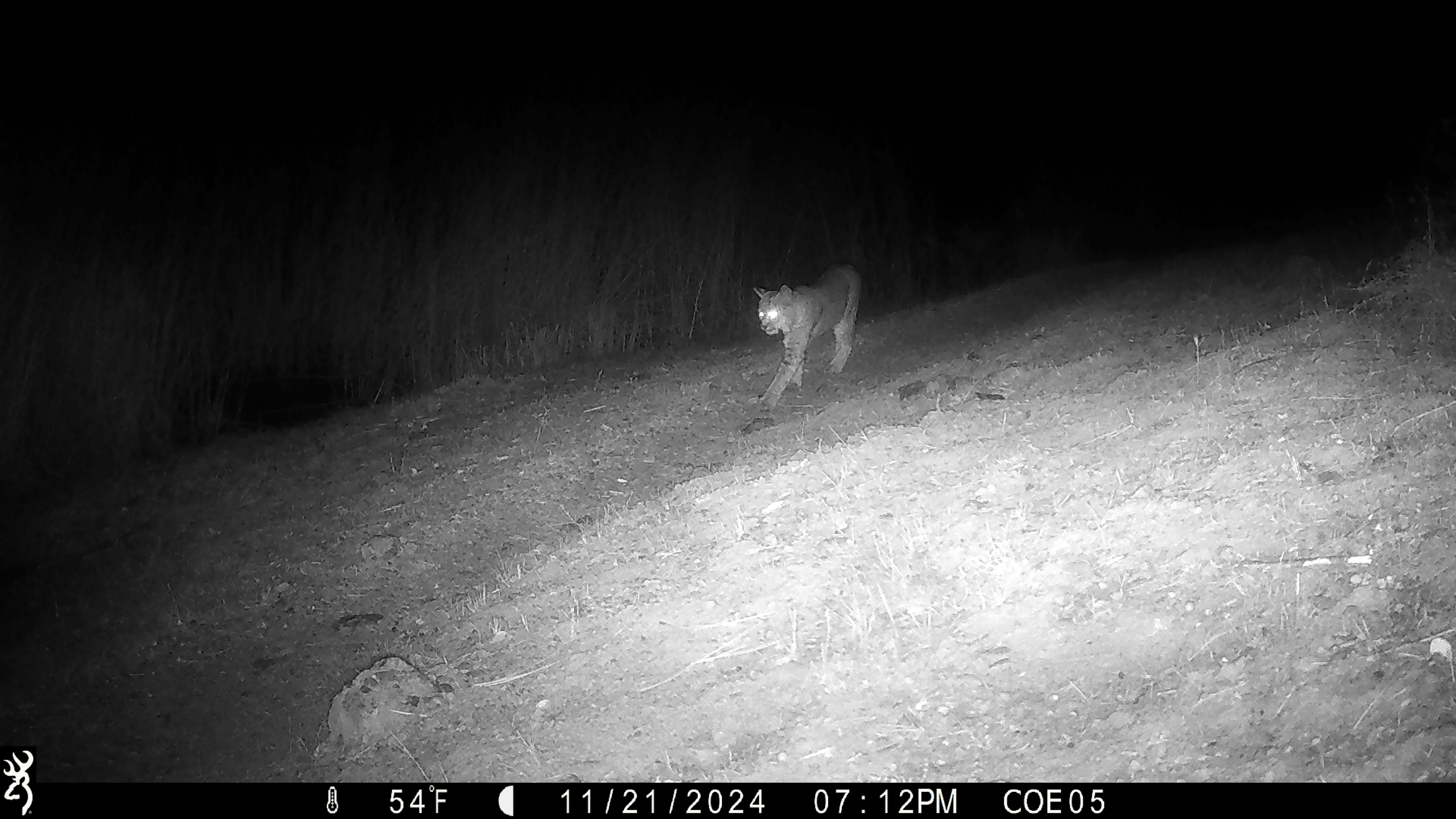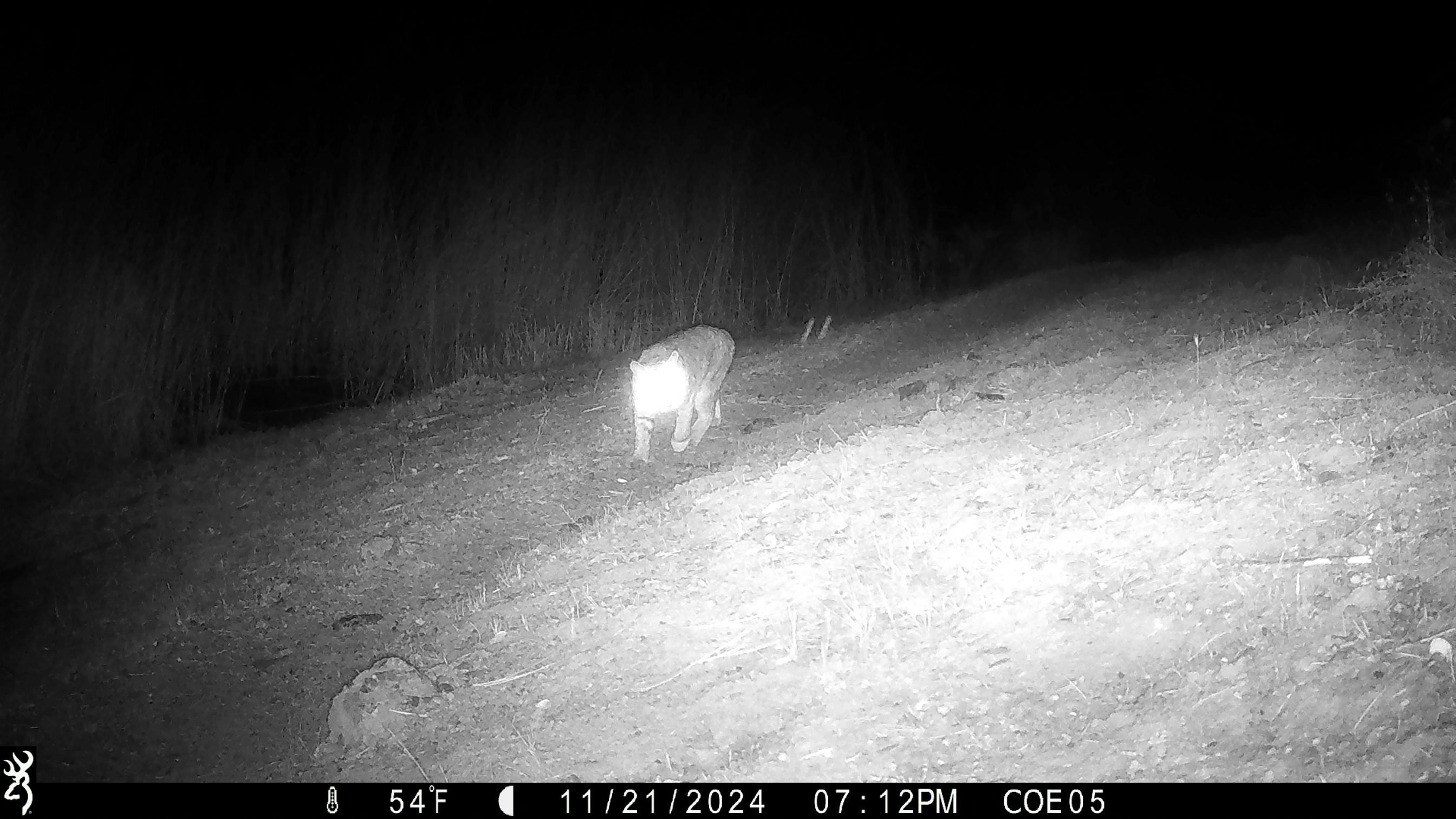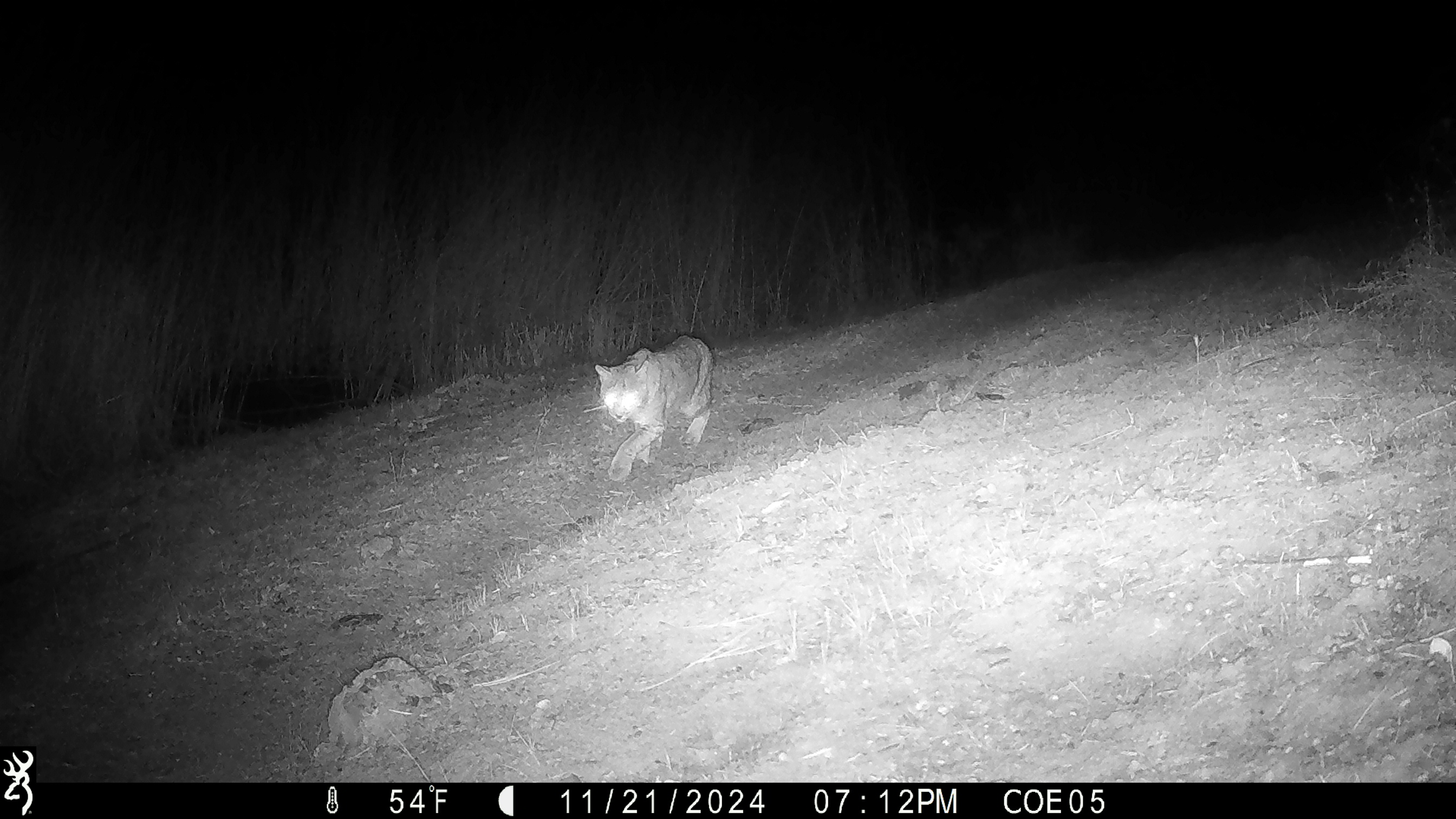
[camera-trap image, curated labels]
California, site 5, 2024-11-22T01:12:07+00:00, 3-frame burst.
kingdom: Animalia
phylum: Chordata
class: Mammalia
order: Carnivora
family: Felidae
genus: Lynx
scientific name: Lynx rufus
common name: bobcat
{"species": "bobcat (Lynx rufus)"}